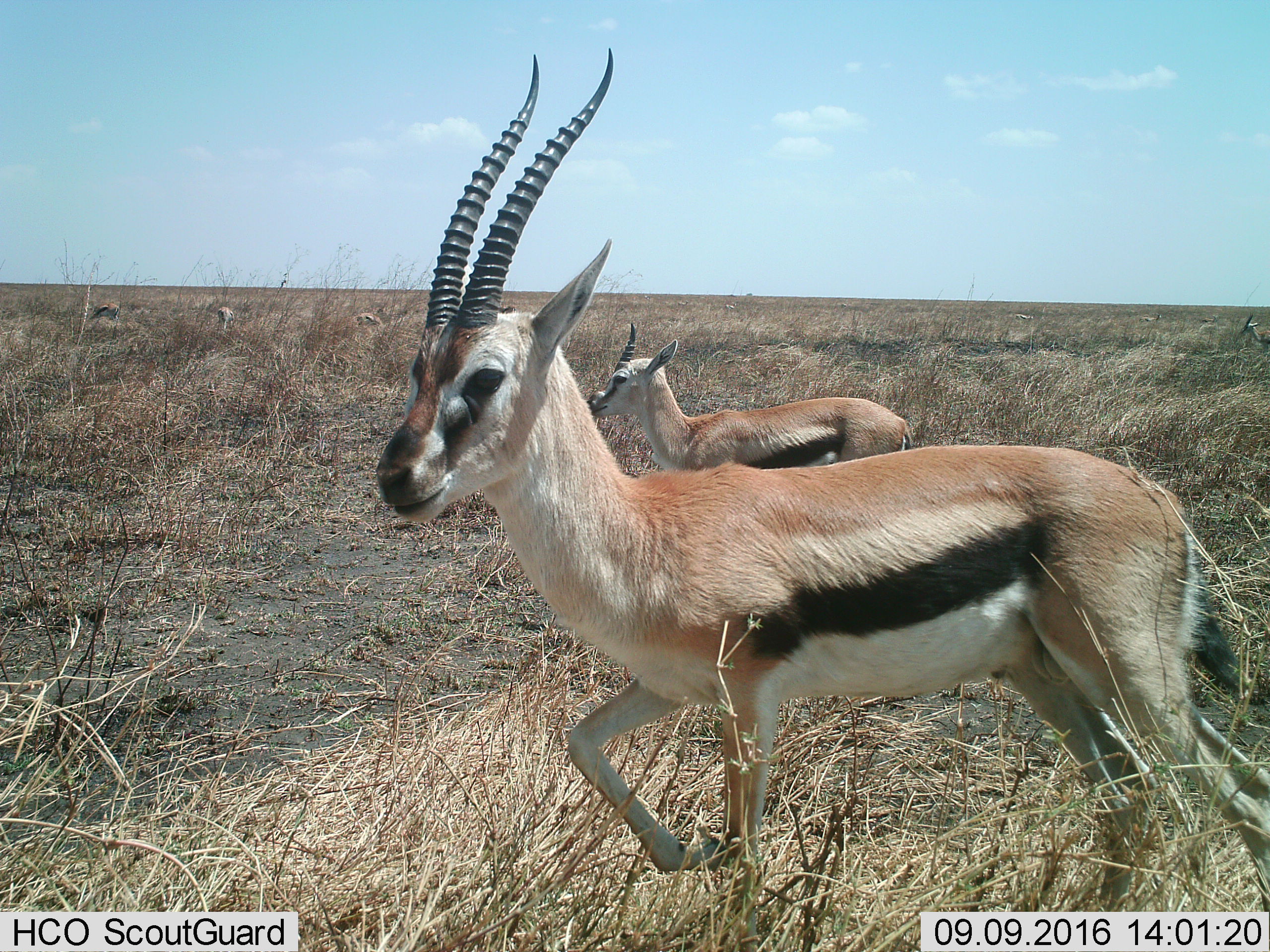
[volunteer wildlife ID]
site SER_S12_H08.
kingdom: Animalia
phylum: Chordata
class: Mammalia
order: Artiodactyla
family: Bovidae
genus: Eudorcas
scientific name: Eudorcas thomsonii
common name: thomson's gazelle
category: gazellethomsons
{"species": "gazellethomsons (thomson's gazelle) (Eudorcas thomsonii)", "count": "2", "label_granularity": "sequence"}